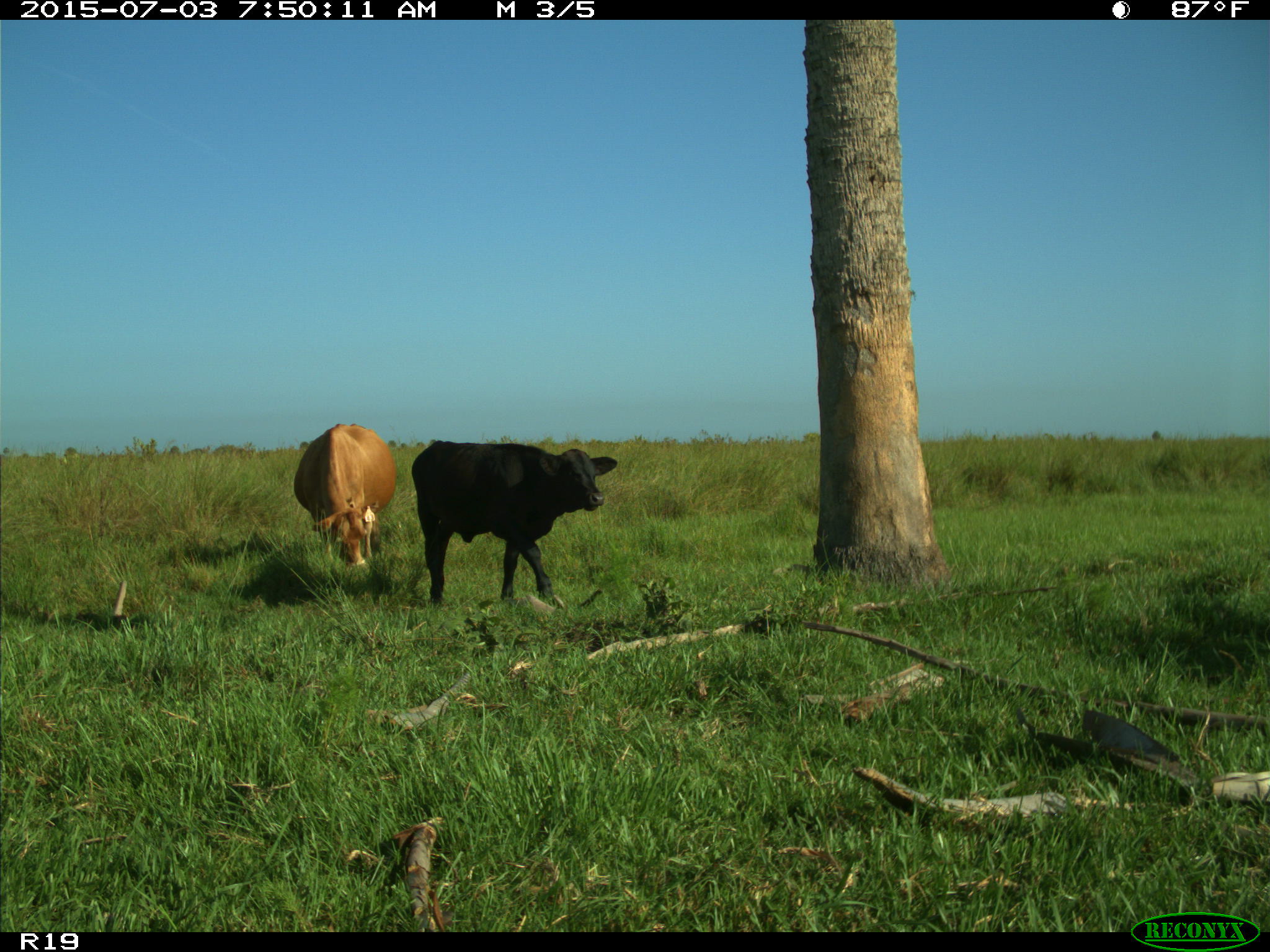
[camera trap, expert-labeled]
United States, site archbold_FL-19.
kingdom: Animalia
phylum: Chordata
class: Mammalia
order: Artiodactyla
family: Bovidae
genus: Bos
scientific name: Bos taurus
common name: domestic cow